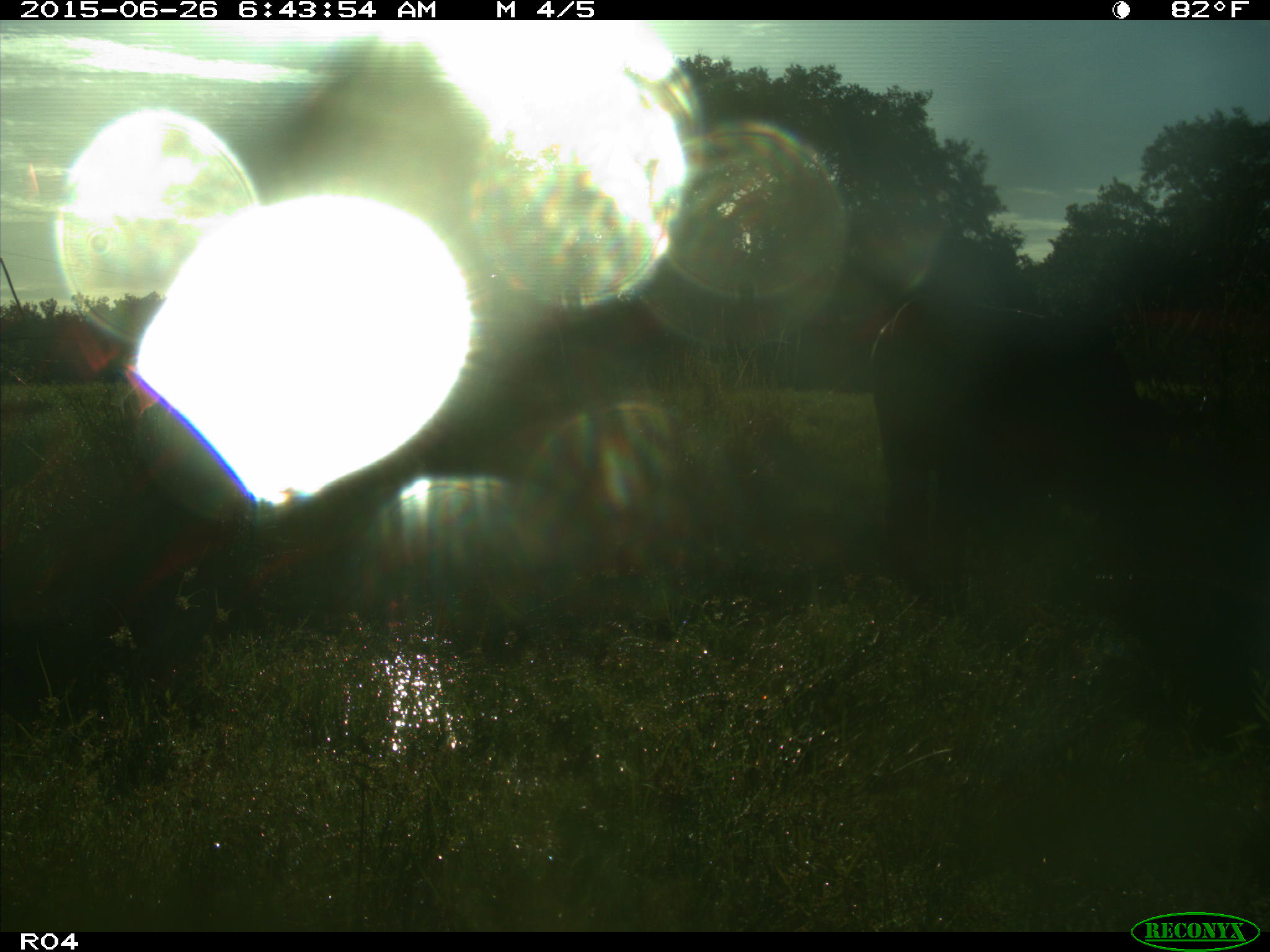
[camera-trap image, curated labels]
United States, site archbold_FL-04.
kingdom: Animalia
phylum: Chordata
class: Mammalia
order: Artiodactyla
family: Bovidae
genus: Bos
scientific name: Bos taurus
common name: domestic cow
Bos taurus (domestic cow).